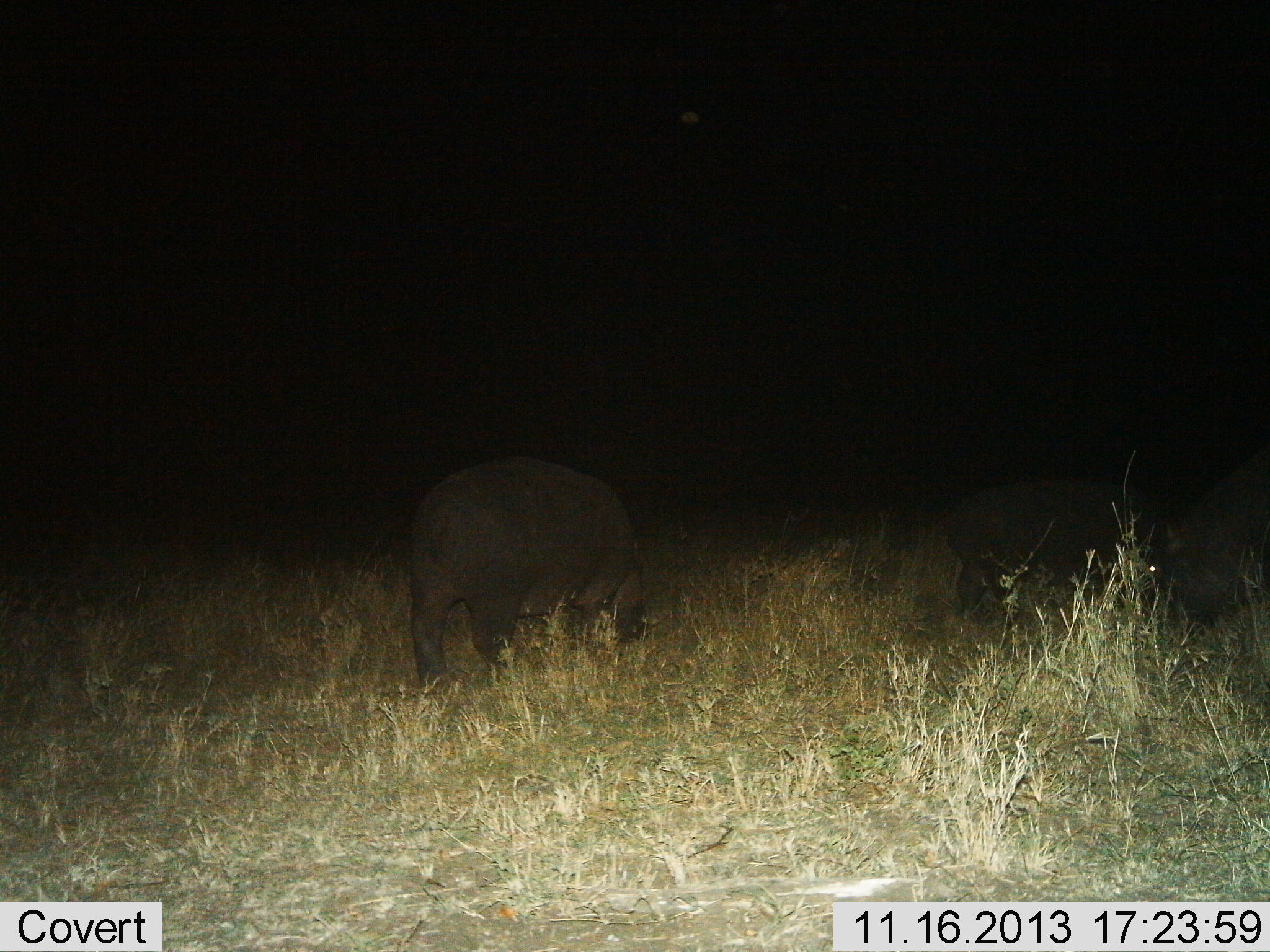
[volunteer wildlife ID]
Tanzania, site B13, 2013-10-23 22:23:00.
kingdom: Animalia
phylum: Chordata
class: Mammalia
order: Artiodactyla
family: Hippopotamidae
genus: Hippopotamus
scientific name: Hippopotamus amphibius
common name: hippopotamus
Hippopotamus (Hippopotamus amphibius), count 2. Behavior (volunteer vote fractions): standing 33%, resting 7%, moving 20%, interacting 0%. Young present (vote fraction): 0%. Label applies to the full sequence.